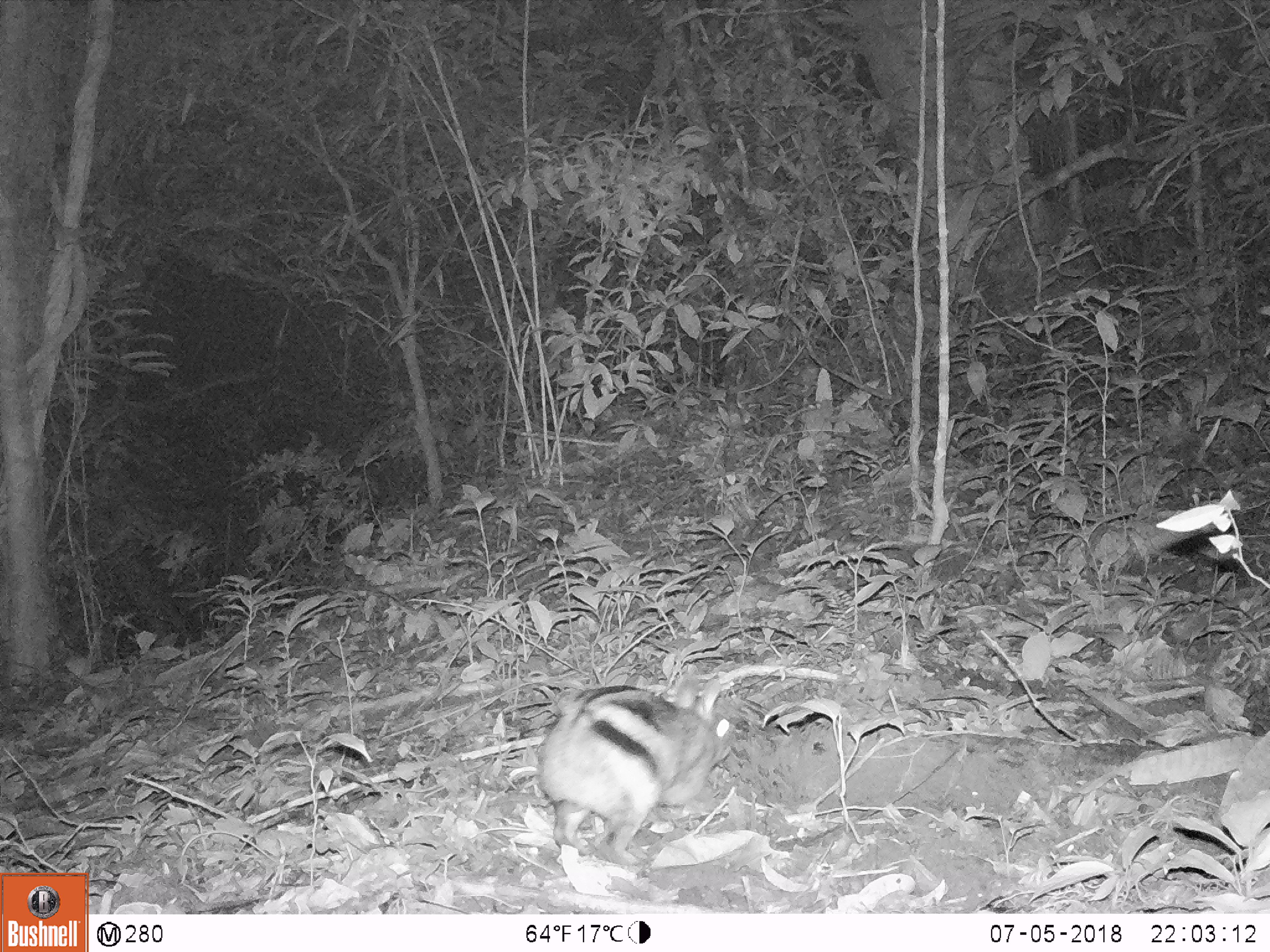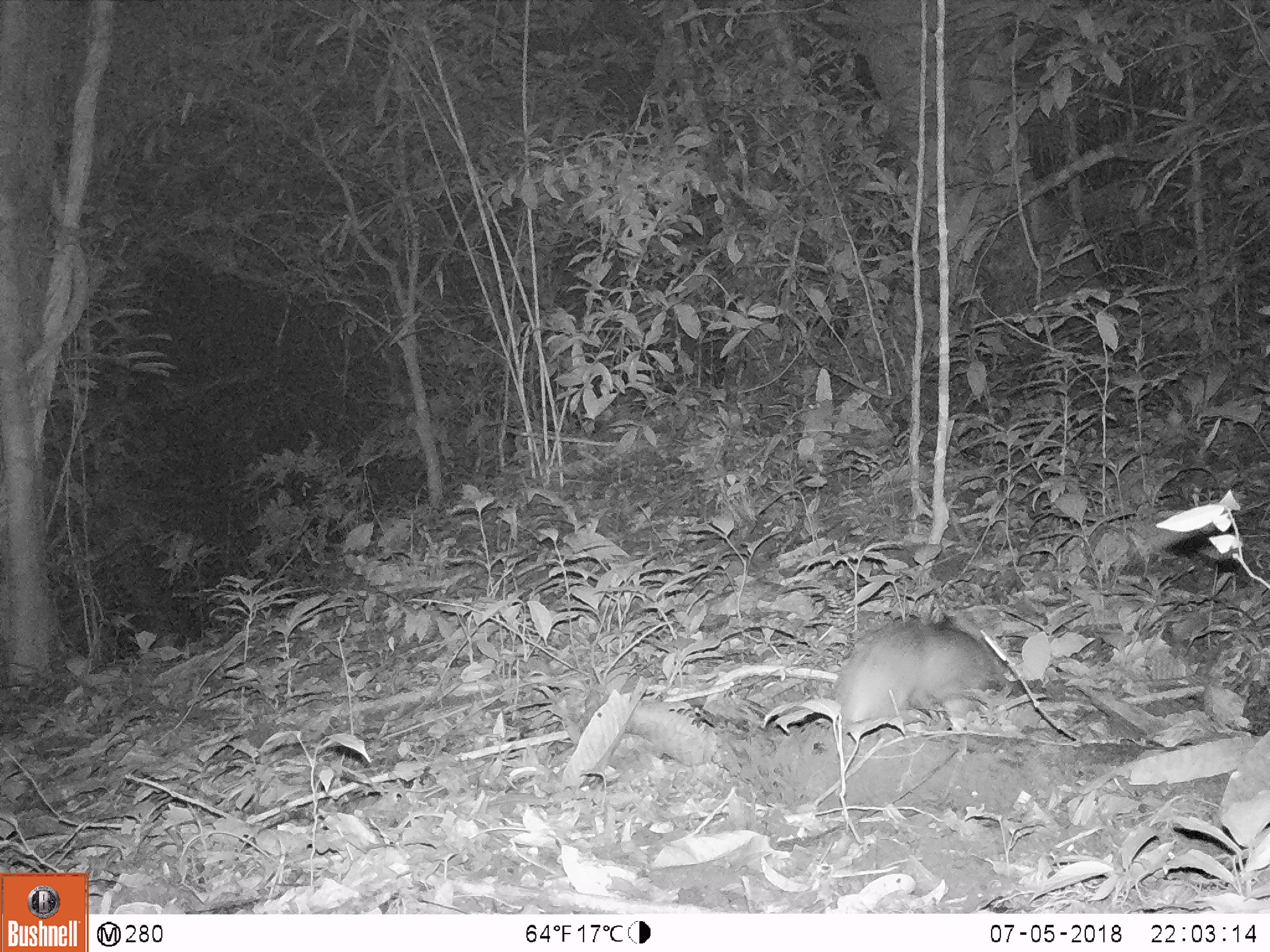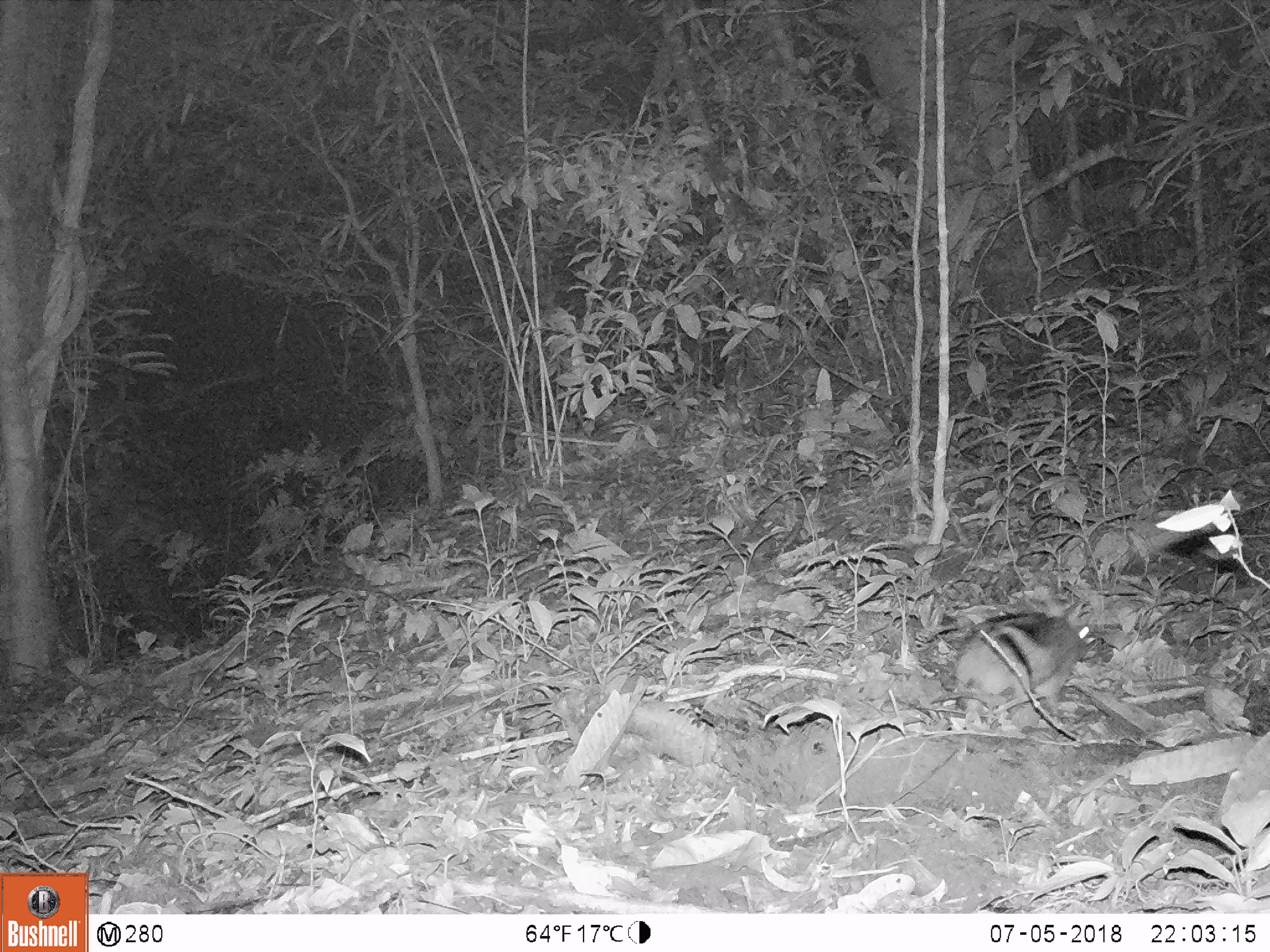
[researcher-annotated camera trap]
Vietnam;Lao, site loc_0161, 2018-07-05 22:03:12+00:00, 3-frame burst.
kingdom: Animalia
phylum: Chordata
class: Mammalia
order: Lagomorpha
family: Leporidae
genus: Nesolagus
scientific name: Nesolagus timminsi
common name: annamite striped rabbit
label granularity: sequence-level